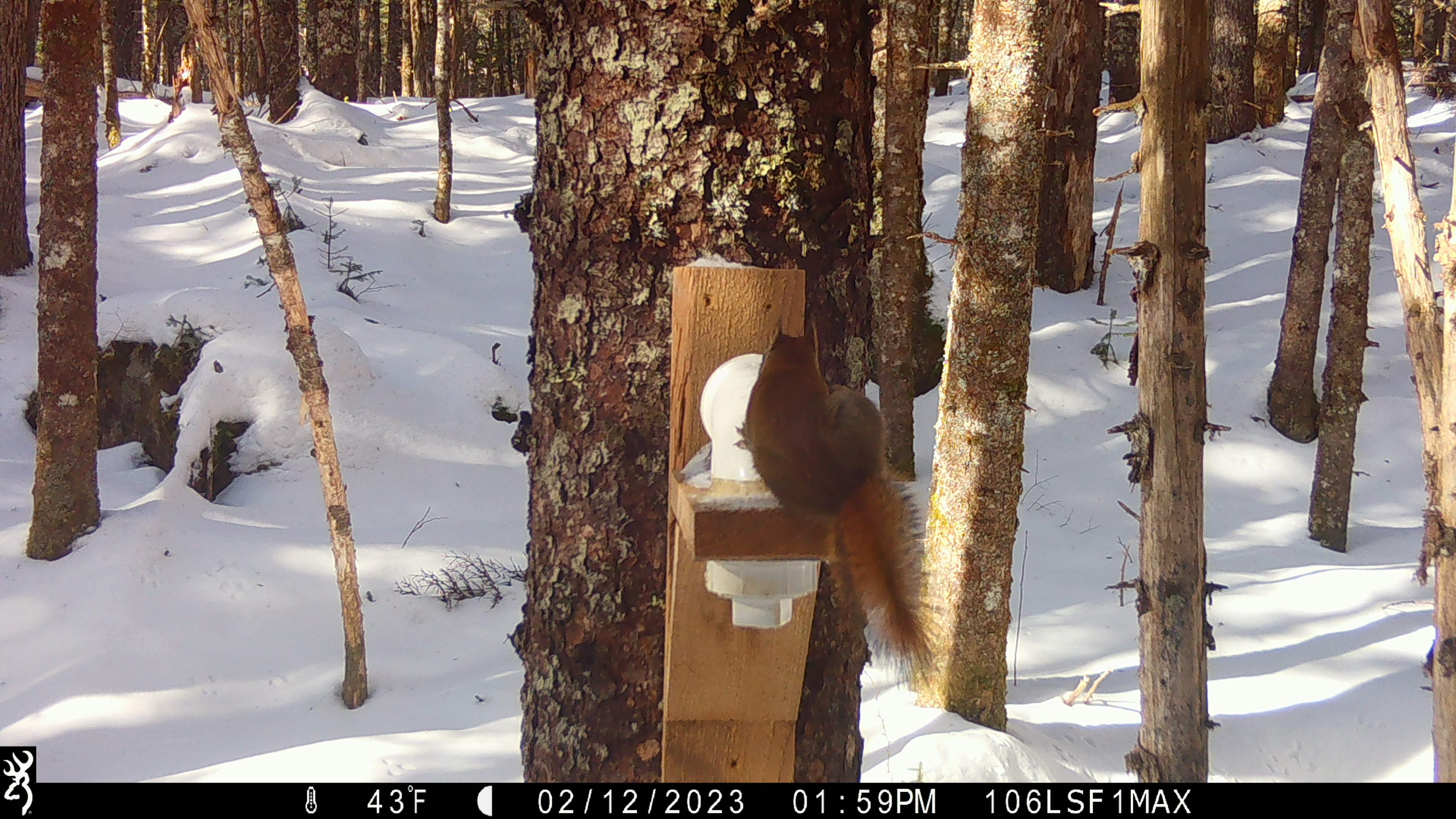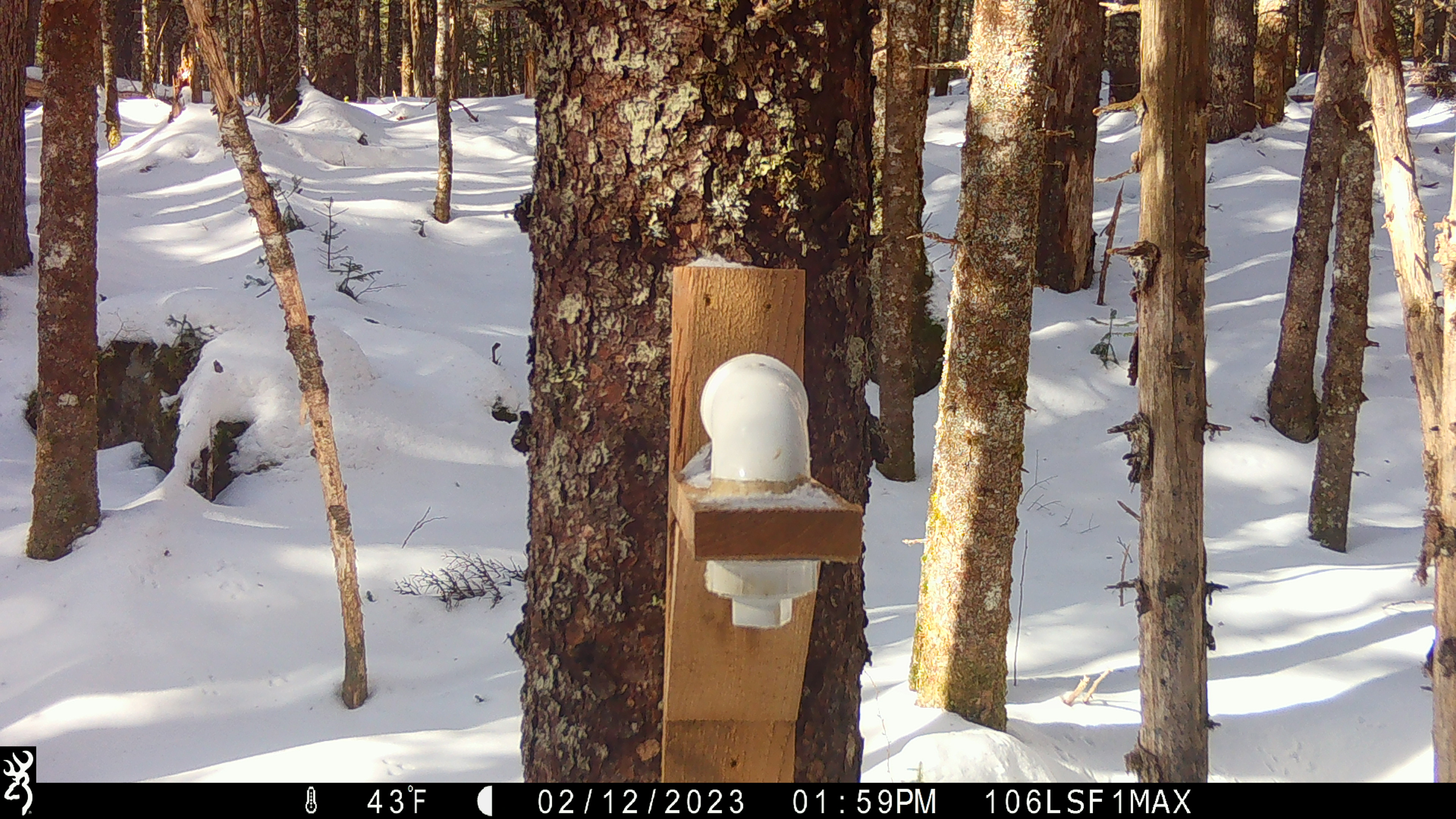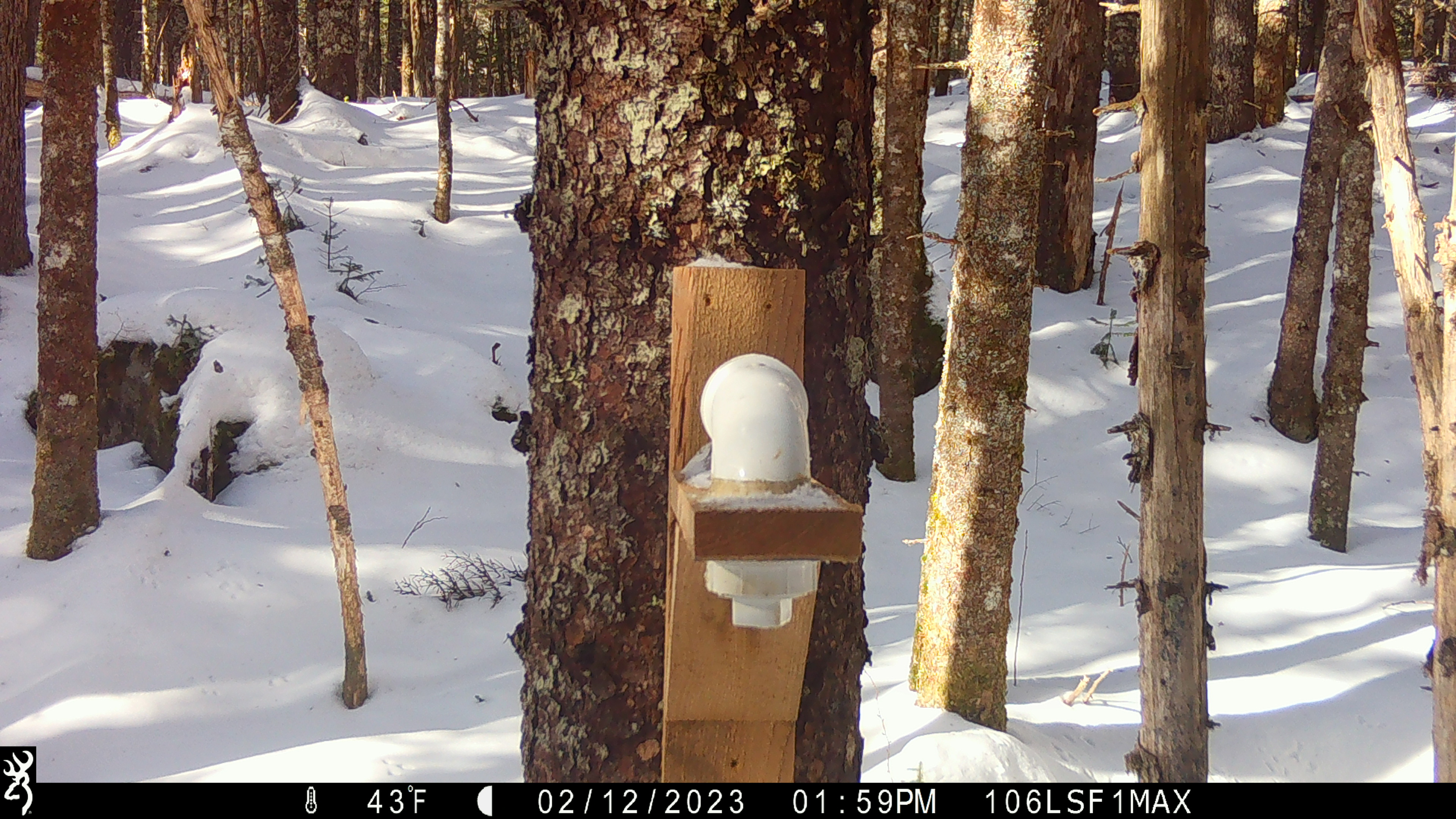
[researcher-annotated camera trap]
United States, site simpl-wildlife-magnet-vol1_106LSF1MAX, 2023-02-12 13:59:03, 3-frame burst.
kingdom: Animalia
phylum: Chordata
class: Mammalia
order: Rodentia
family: Sciuridae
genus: Tamiasciurus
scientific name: Tamiasciurus hudsonicus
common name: red squirrel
Red squirrel (Tamiasciurus hudsonicus).